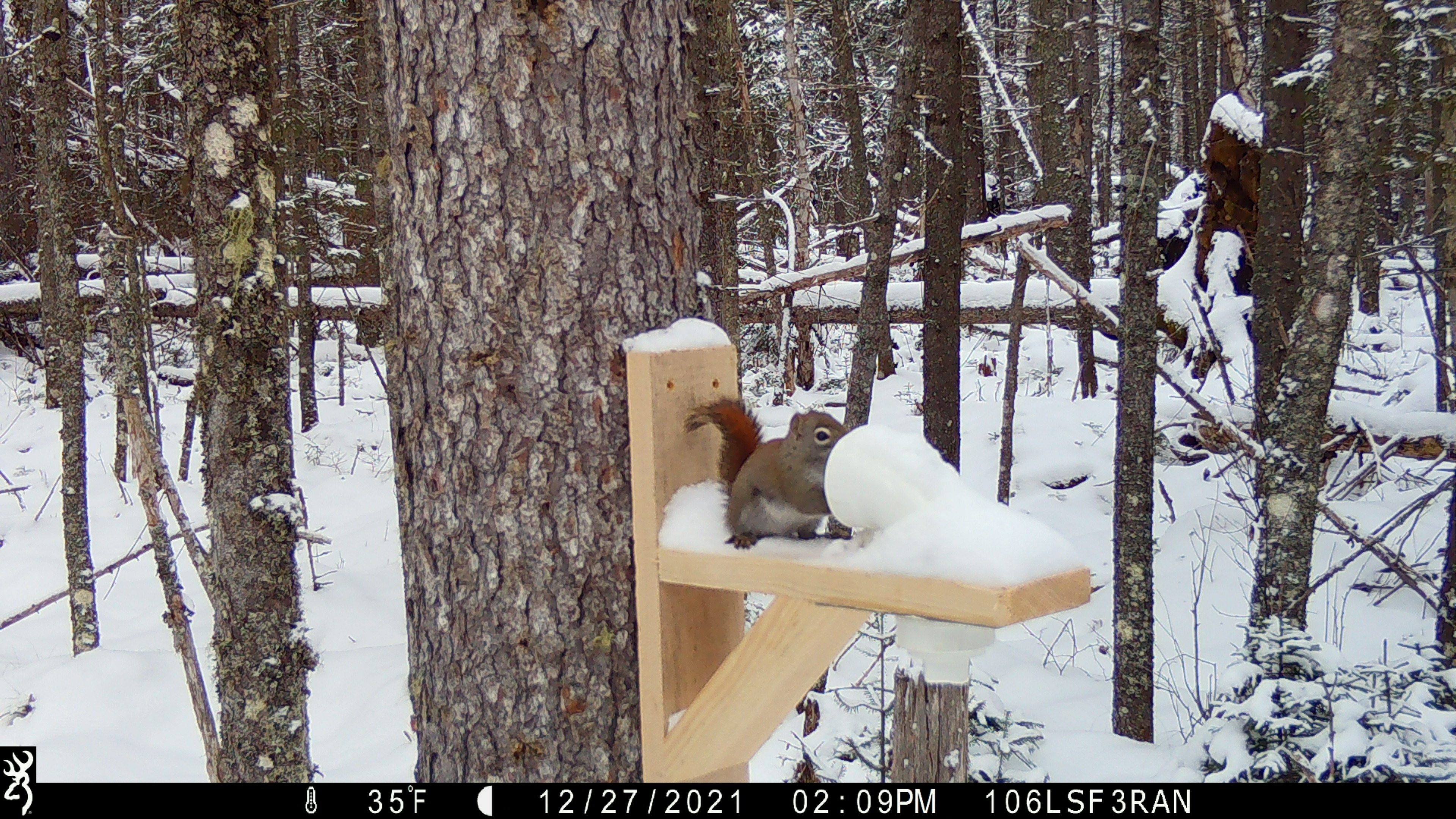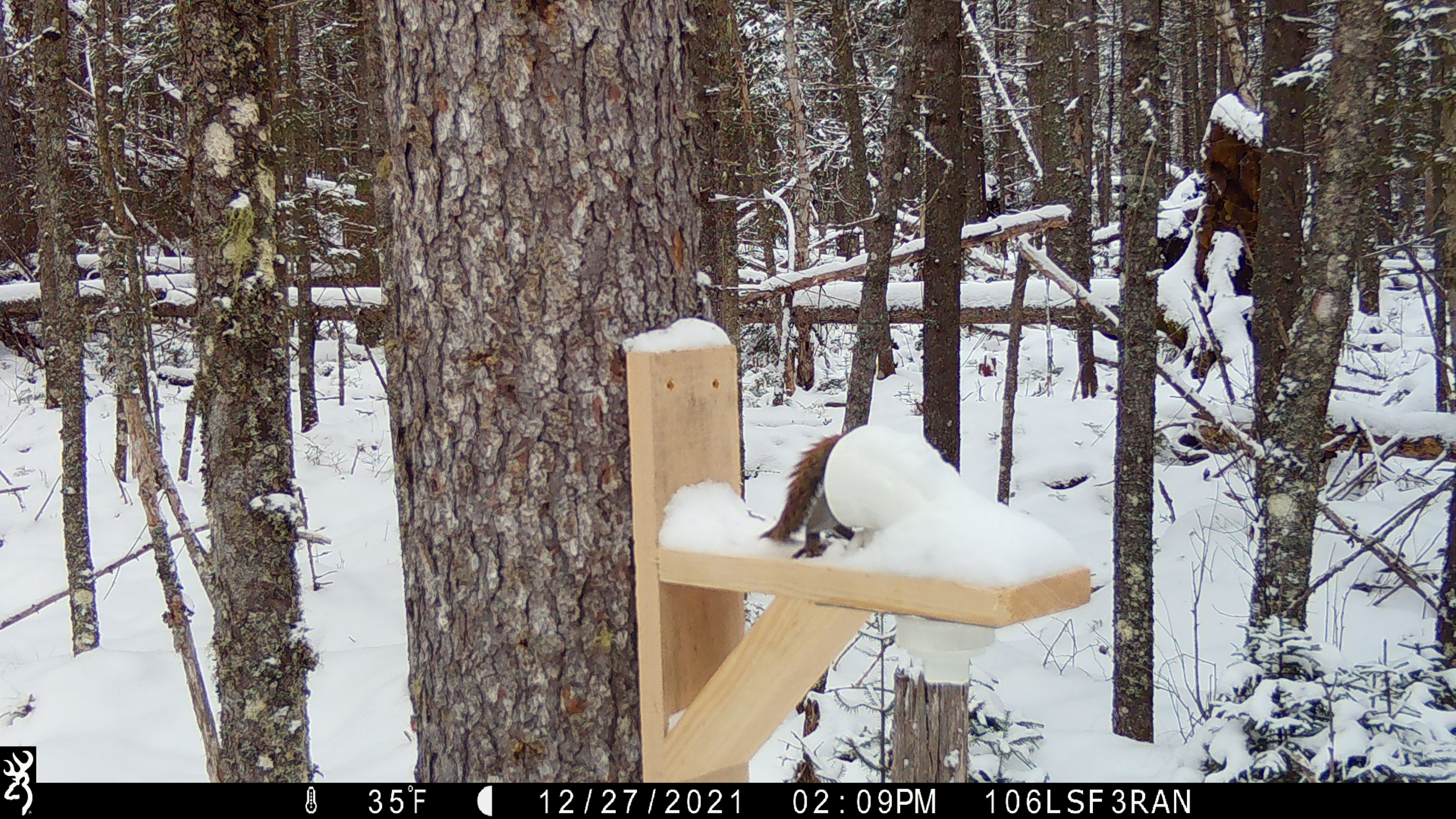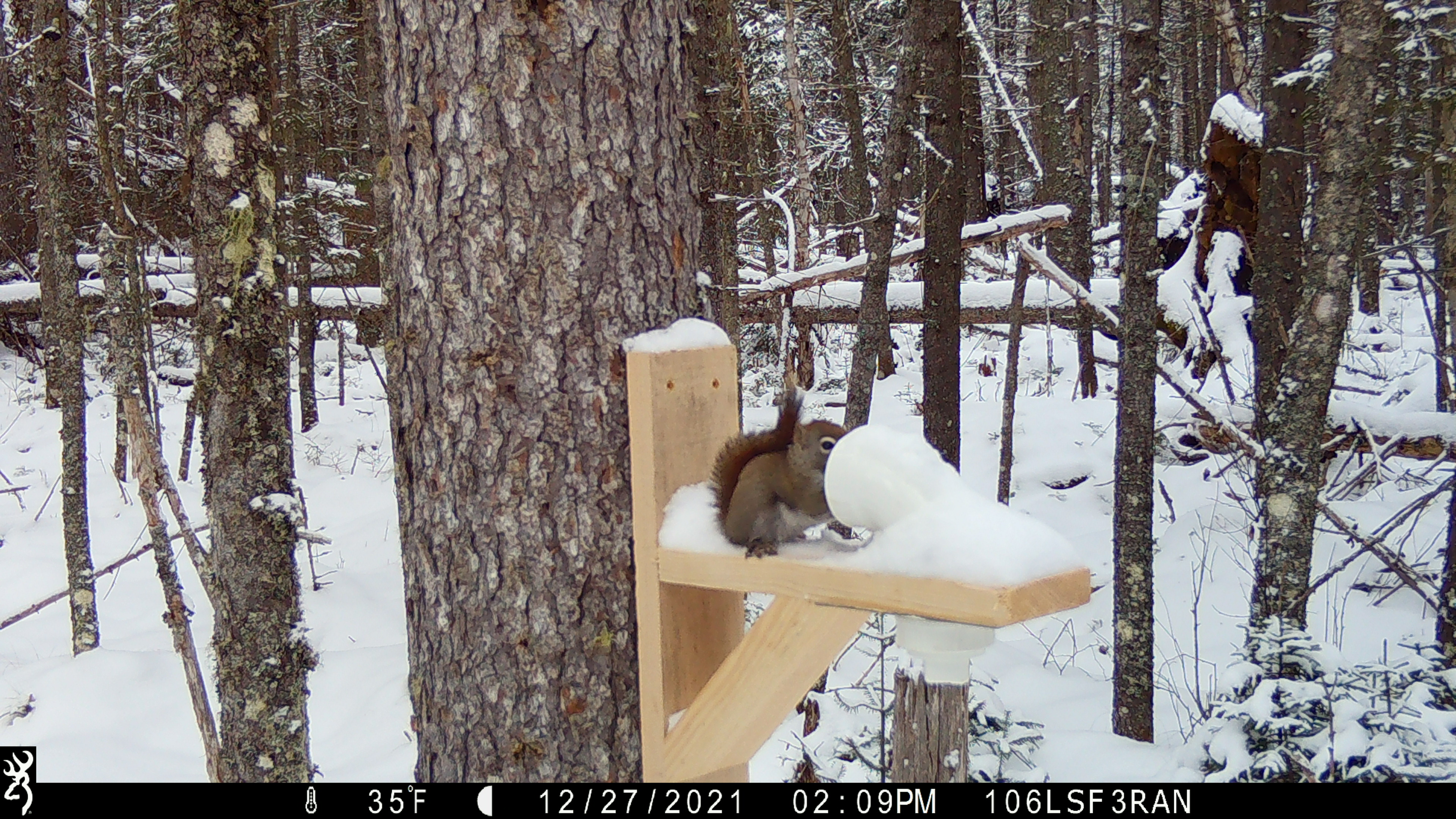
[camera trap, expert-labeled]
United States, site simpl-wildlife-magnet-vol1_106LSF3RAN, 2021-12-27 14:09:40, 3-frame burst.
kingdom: Animalia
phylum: Chordata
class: Mammalia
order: Rodentia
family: Sciuridae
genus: Tamiasciurus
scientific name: Tamiasciurus hudsonicus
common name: red squirrel